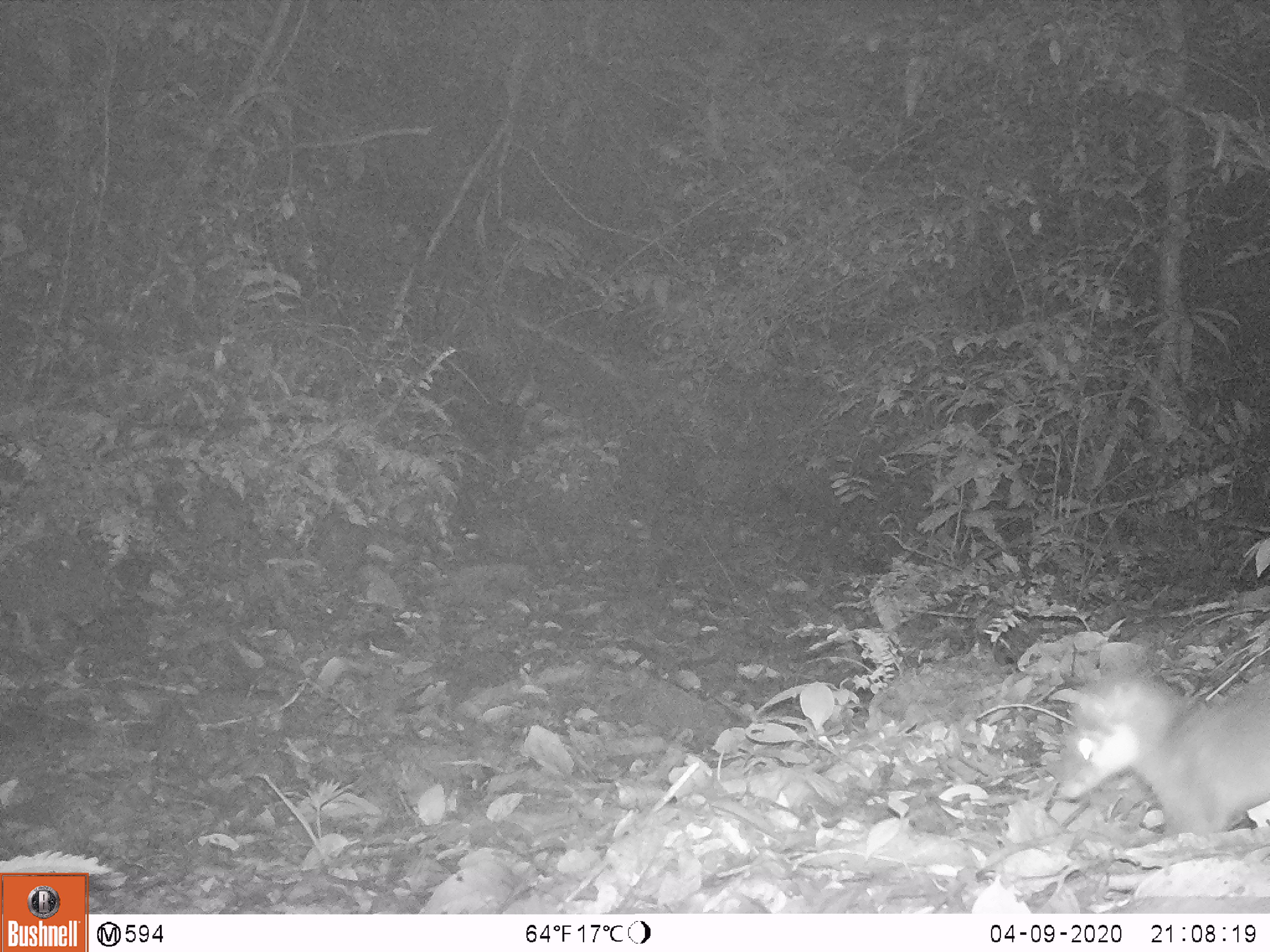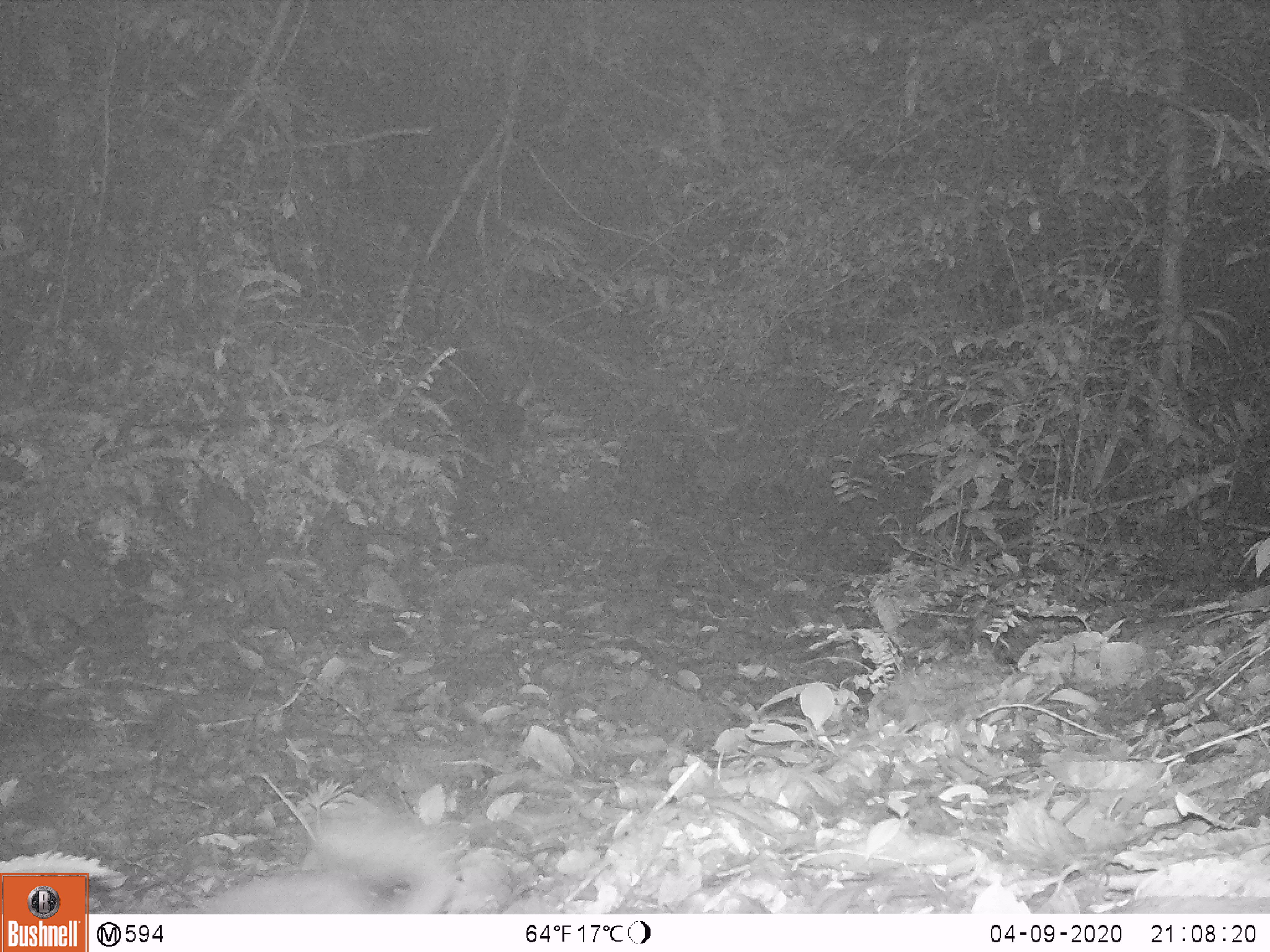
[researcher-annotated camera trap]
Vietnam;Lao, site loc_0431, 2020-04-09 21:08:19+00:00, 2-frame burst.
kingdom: Animalia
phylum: Chordata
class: Mammalia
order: Carnivora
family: Mustelidae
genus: Melogale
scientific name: Melogale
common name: ferret badger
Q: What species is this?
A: Ferret badger (Melogale).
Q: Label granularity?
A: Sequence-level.